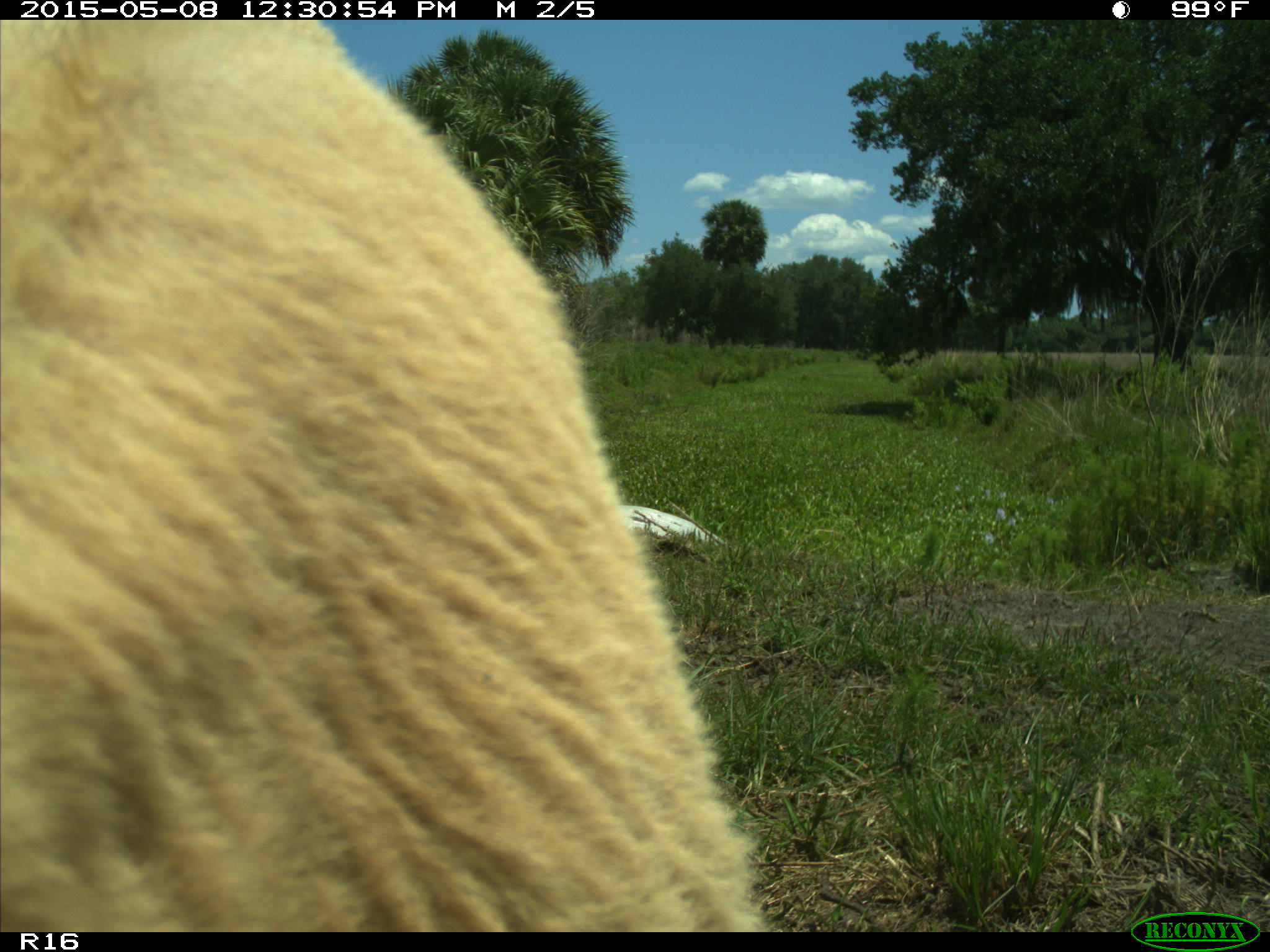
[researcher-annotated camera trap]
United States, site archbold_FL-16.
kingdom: Animalia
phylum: Chordata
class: Mammalia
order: Artiodactyla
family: Bovidae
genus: Bos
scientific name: Bos taurus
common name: domestic cow